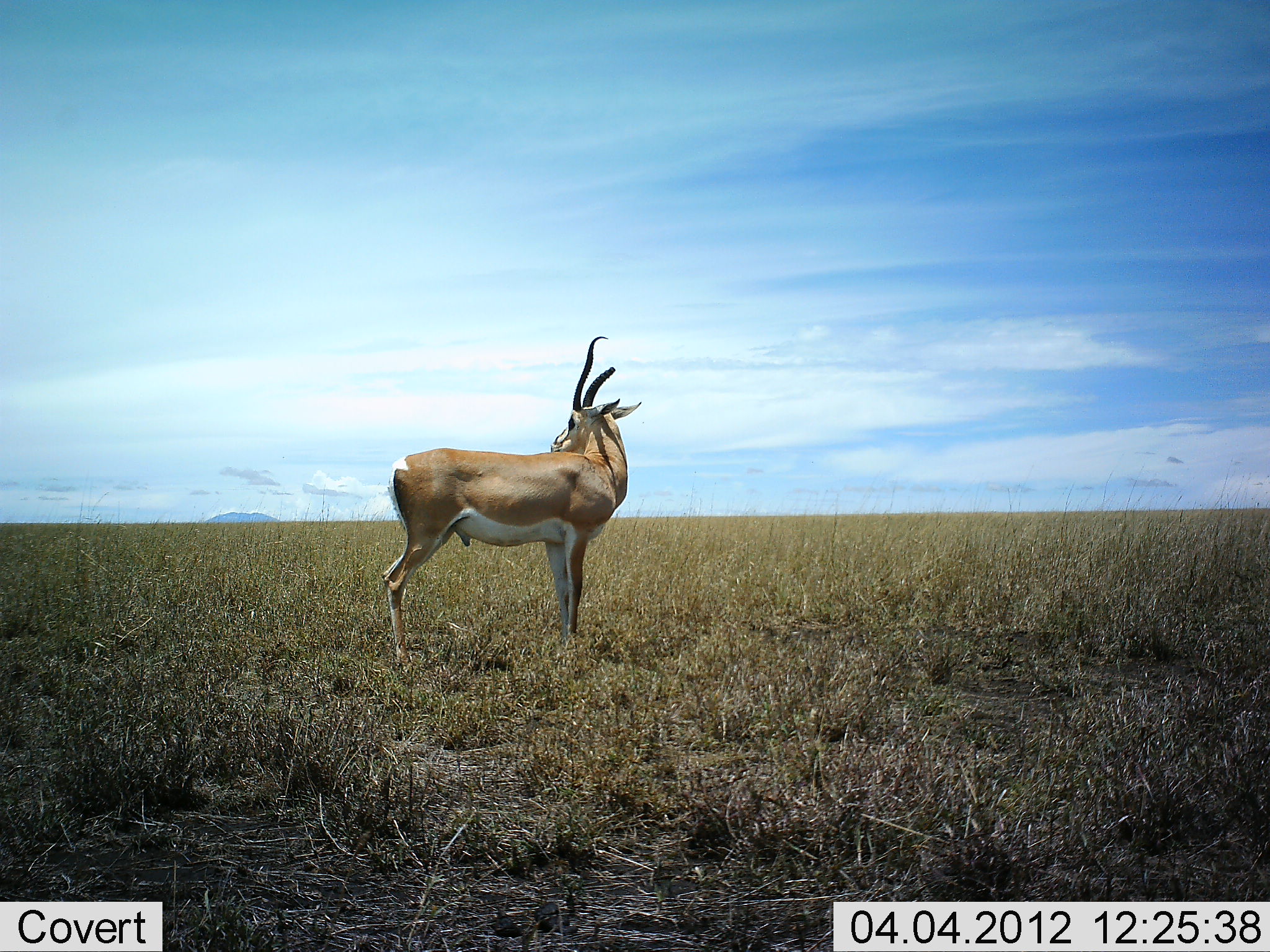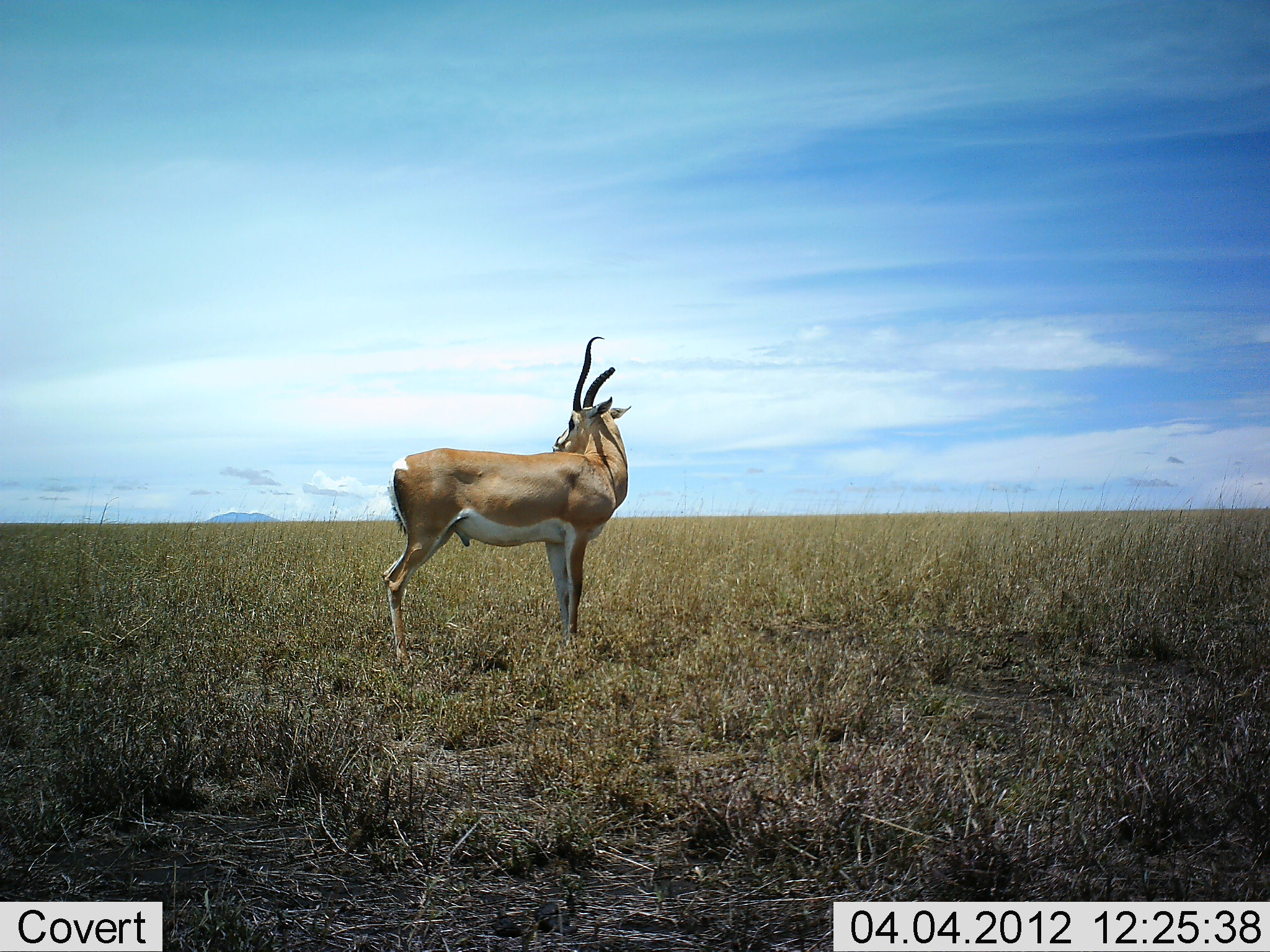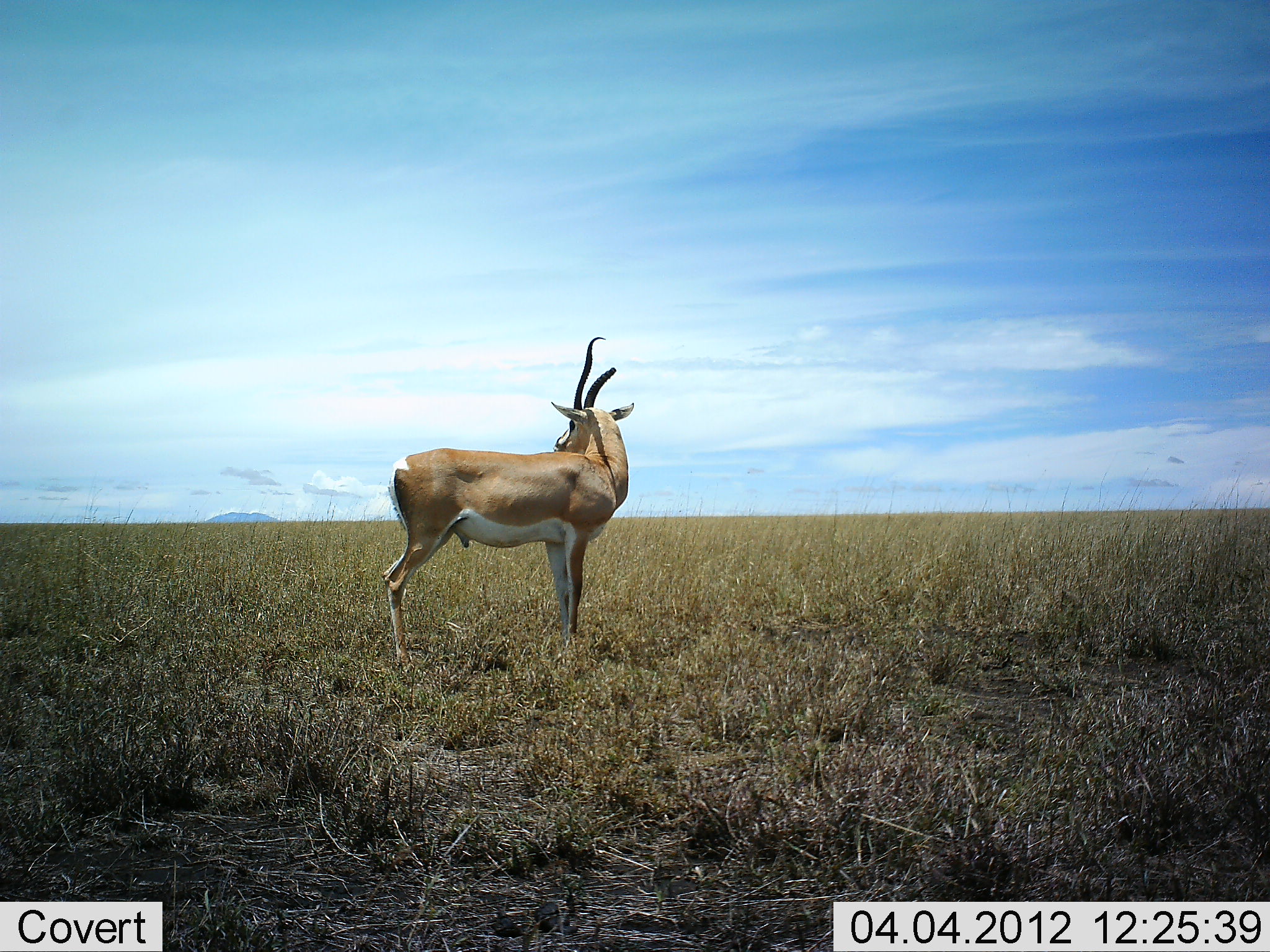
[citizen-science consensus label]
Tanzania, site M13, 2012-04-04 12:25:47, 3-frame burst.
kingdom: Animalia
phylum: Chordata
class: Mammalia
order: Artiodactyla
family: Bovidae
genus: Nanger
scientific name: Nanger granti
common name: grant's gazelle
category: gazellegrants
Gazellegrants (grant's gazelle) (Nanger granti), count 1. Behavior (volunteer vote fractions): standing 100%, resting 0%, moving 0%, interacting 0%. Young present (vote fraction): 0%. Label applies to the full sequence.